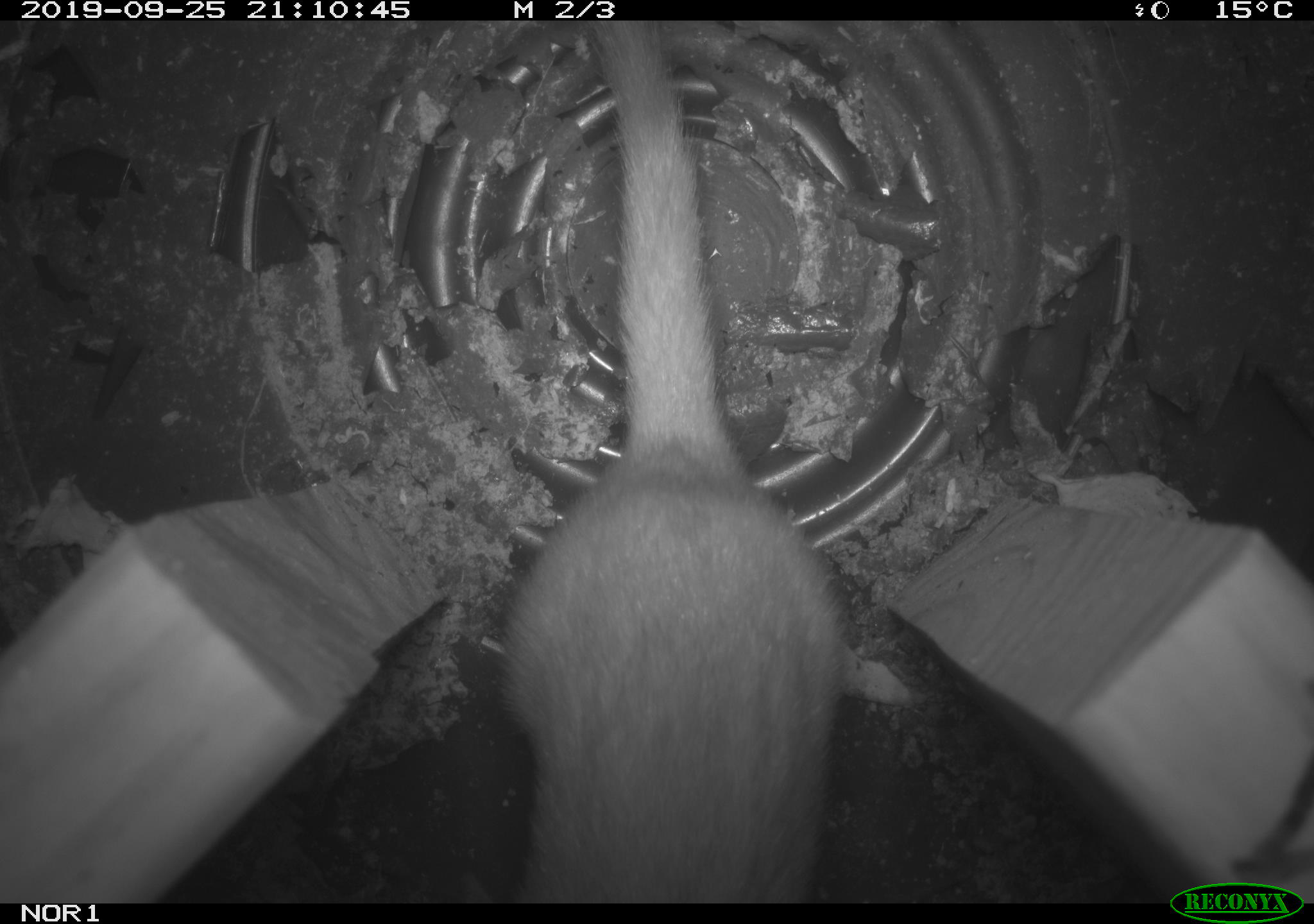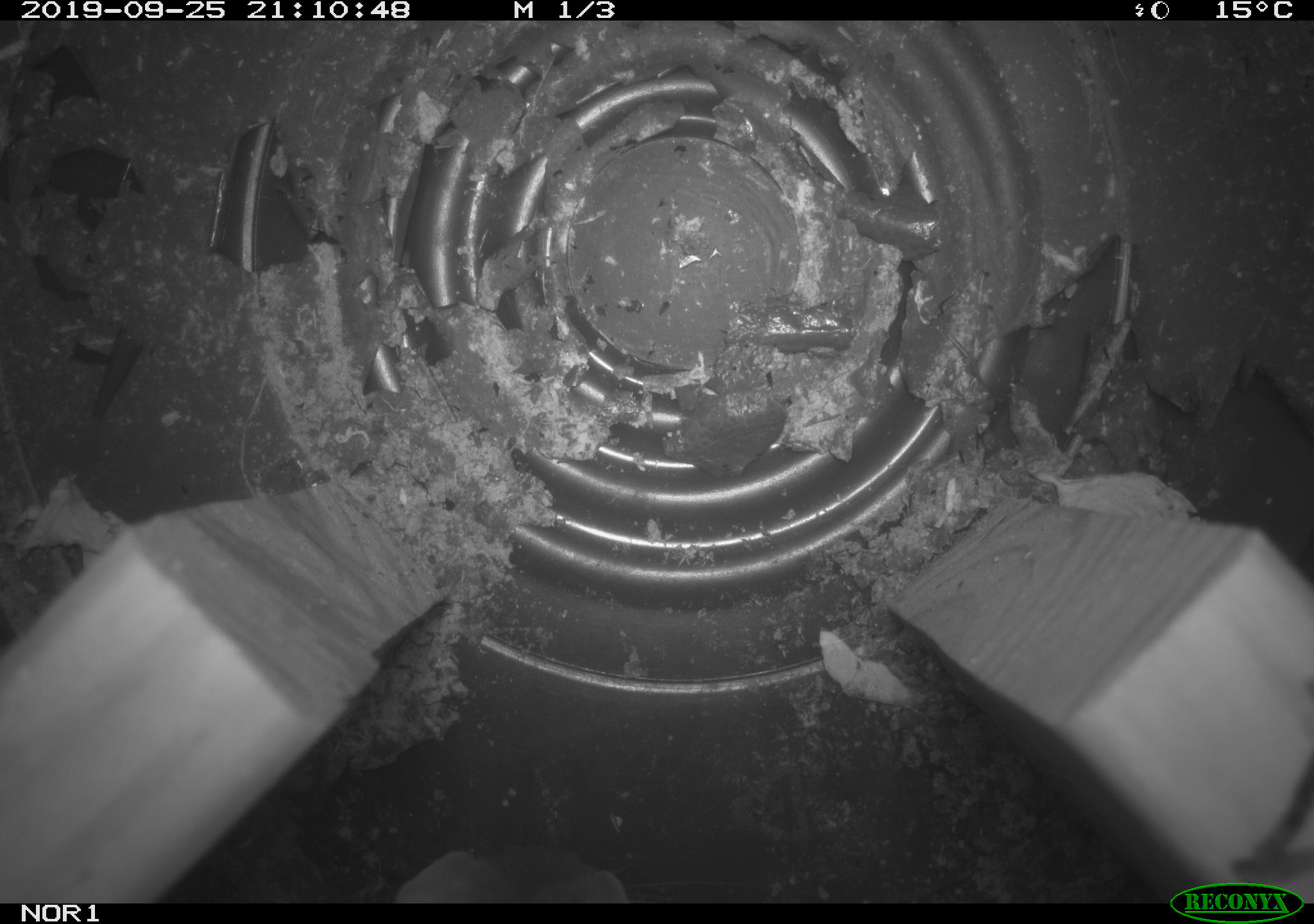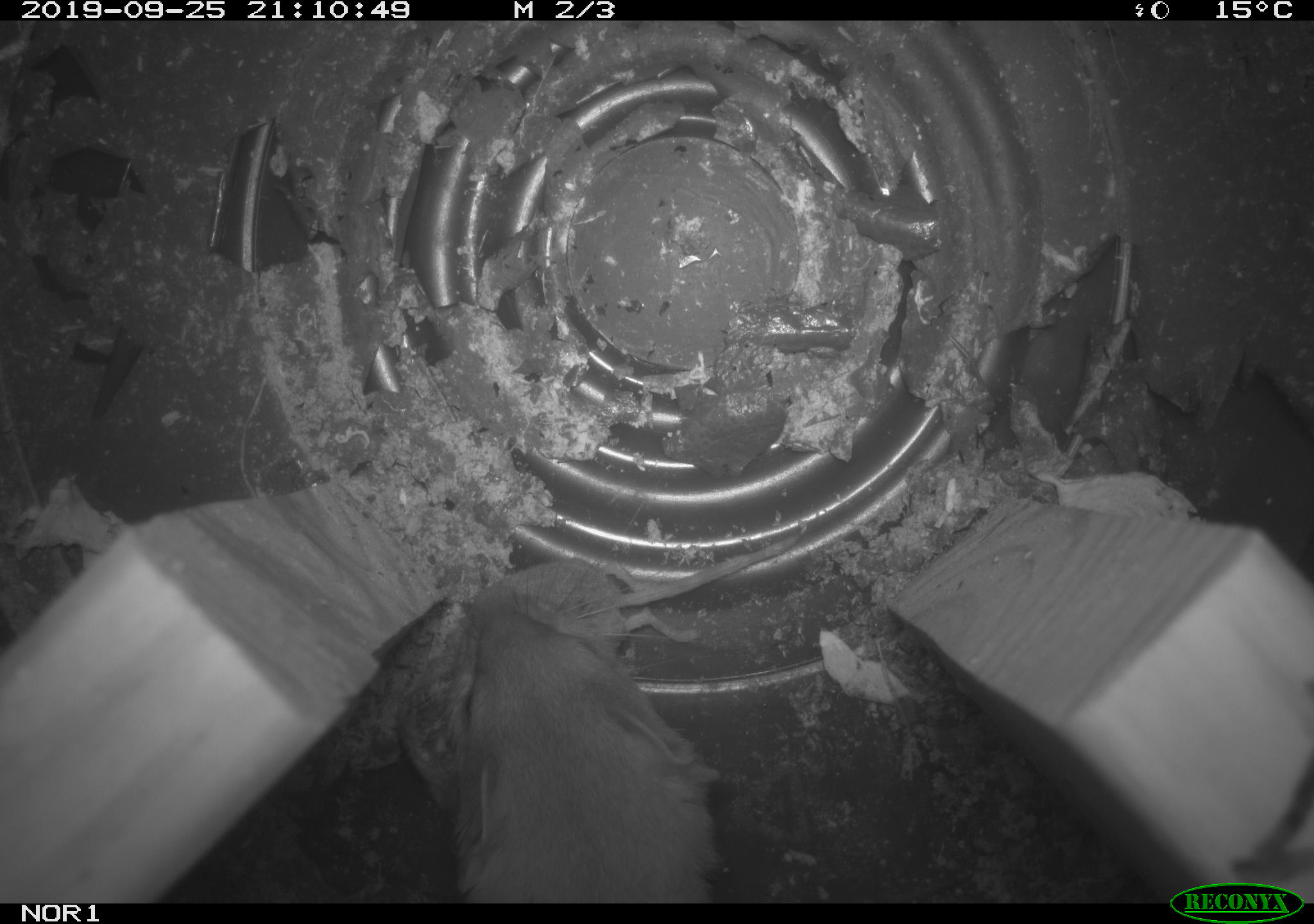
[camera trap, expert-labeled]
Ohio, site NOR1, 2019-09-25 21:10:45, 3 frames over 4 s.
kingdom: Animalia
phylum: Chordata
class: Mammalia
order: Carnivora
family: Mustelidae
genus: Neogale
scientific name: Neogale frenata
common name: long-tailed weasel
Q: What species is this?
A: Long-tailed weasel (Neogale frenata).